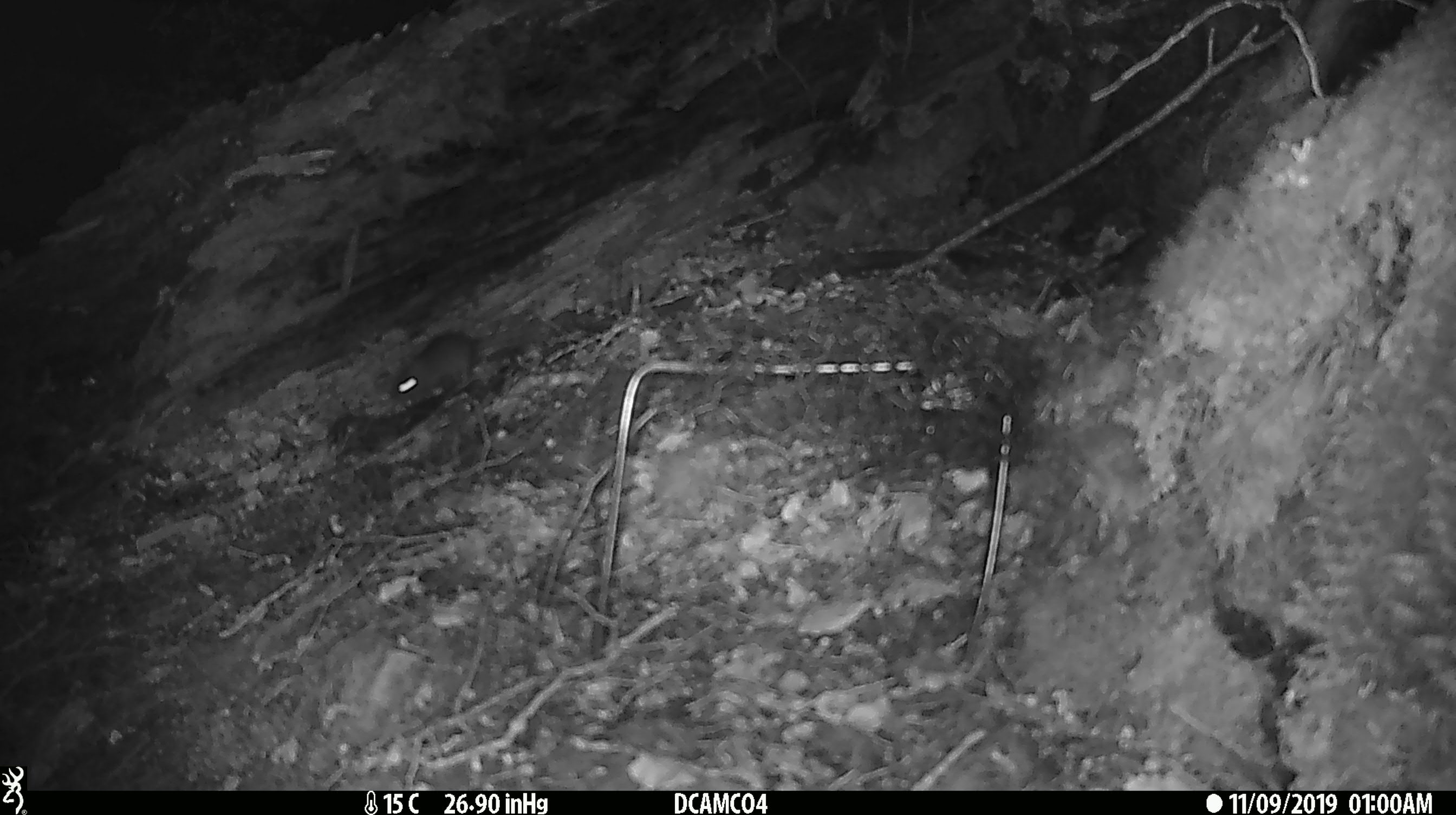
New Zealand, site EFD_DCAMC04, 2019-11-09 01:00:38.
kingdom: Animalia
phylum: Chordata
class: Mammalia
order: Rodentia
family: Muridae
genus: Mus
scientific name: Mus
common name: mouse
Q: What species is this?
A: Mouse (Mus).